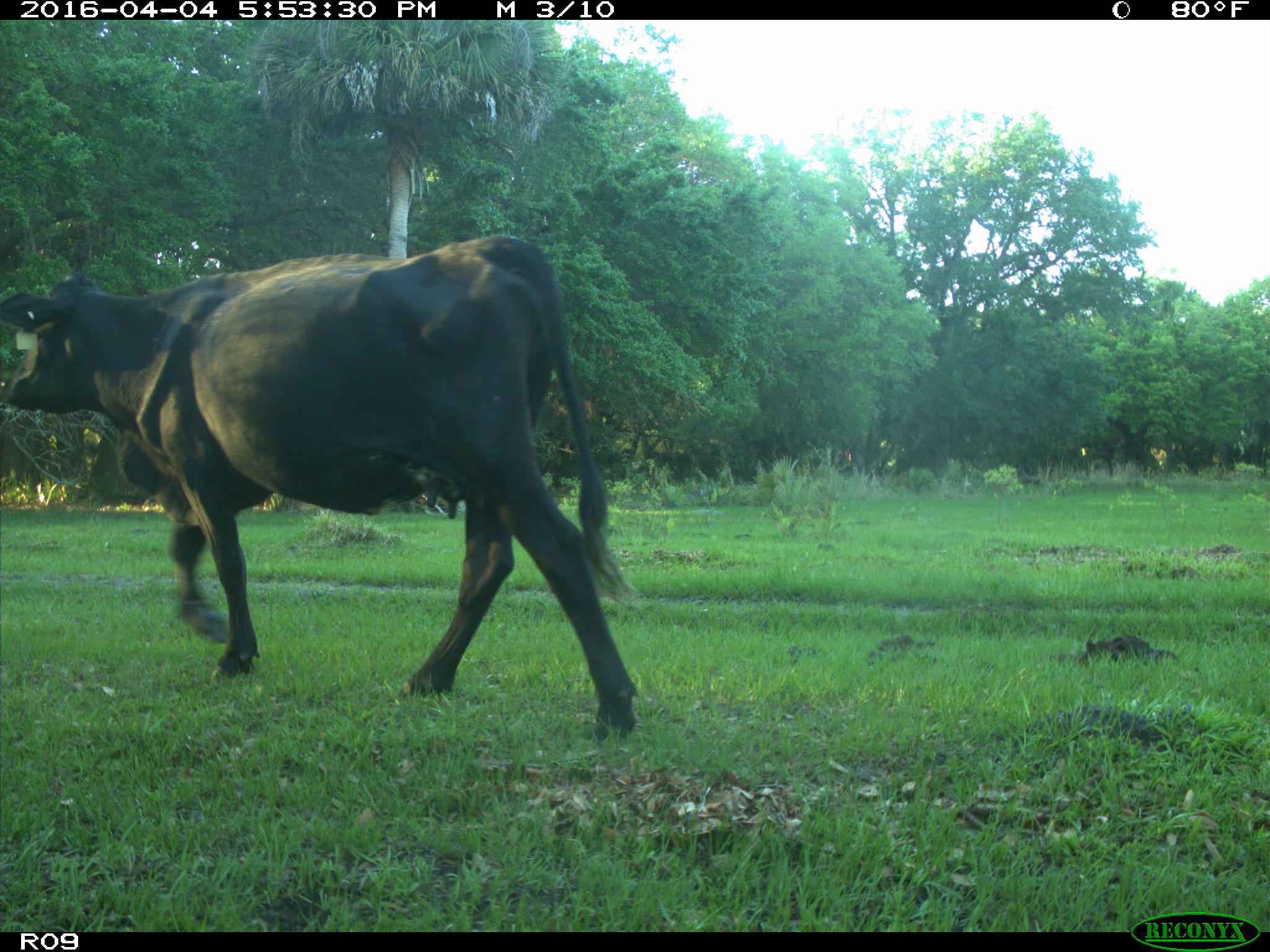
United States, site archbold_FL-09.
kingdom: Animalia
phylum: Chordata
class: Mammalia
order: Artiodactyla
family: Bovidae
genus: Bos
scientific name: Bos taurus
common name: domestic cow